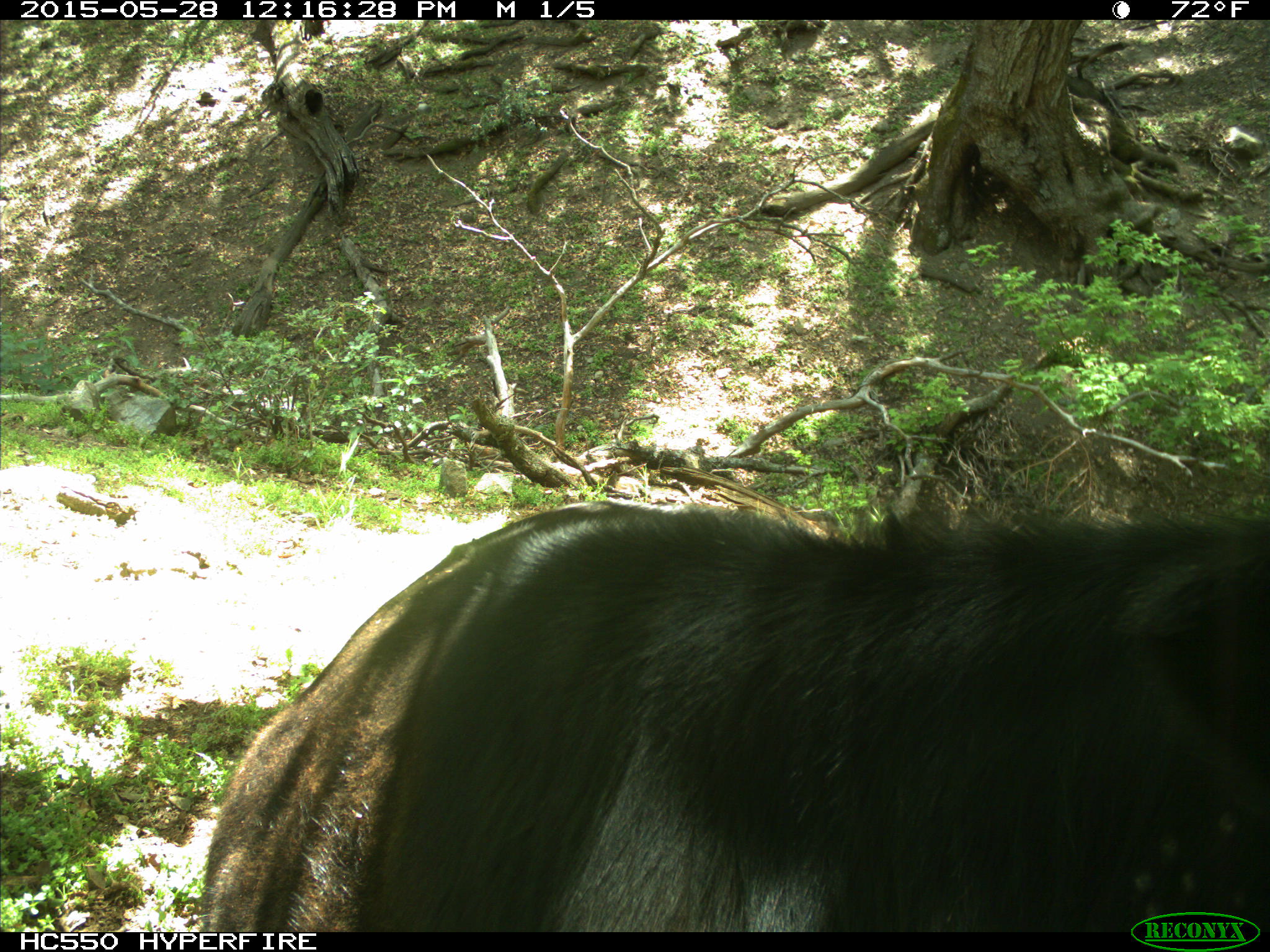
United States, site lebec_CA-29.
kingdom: Animalia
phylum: Chordata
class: Mammalia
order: Artiodactyla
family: Bovidae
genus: Bos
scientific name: Bos taurus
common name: domestic cow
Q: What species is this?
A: Bos taurus (domestic cow).